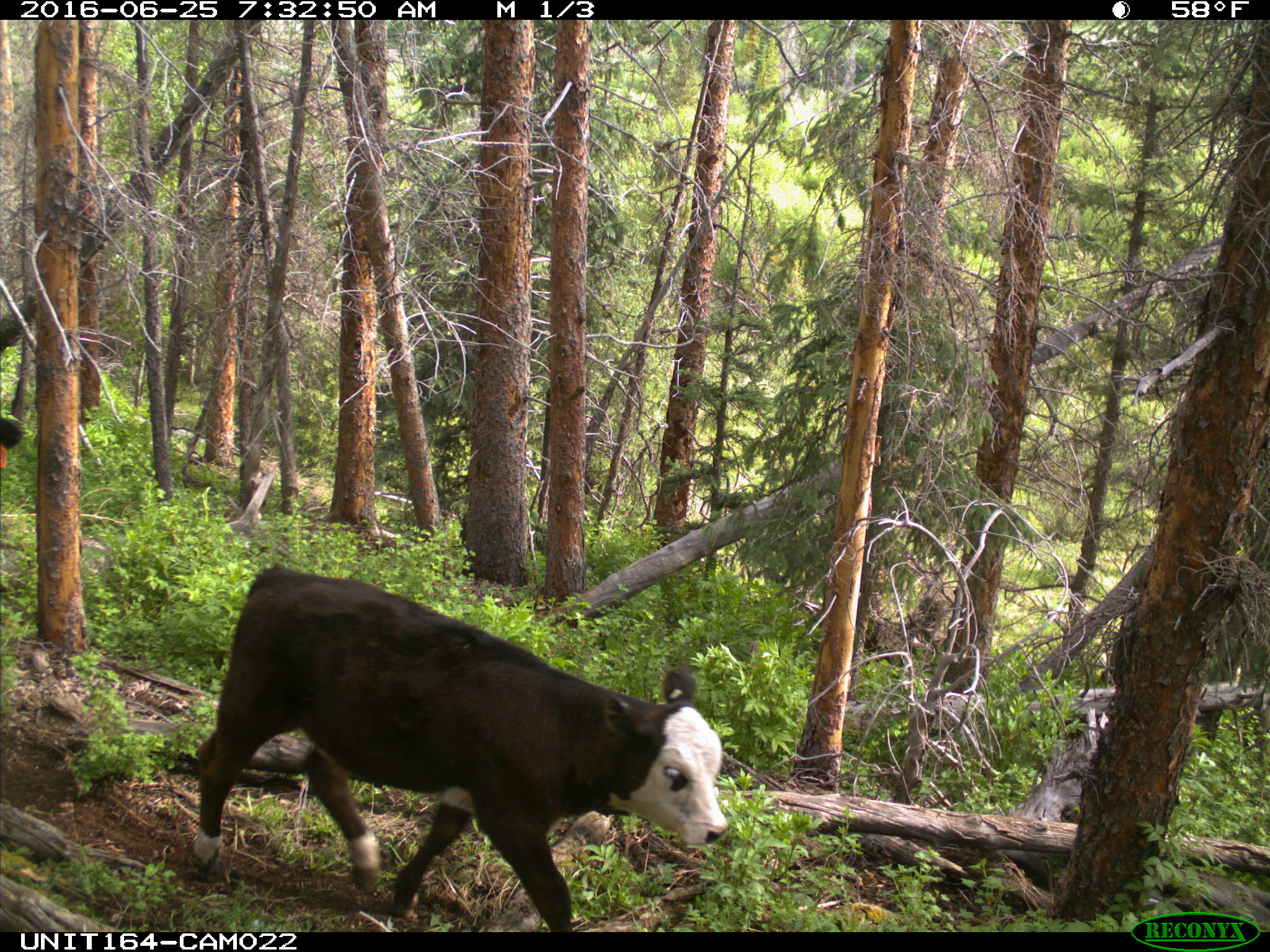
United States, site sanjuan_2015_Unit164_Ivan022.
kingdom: Animalia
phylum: Chordata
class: Mammalia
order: Artiodactyla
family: Bovidae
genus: Bos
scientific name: Bos taurus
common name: domestic cow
Bos taurus (domestic cow).